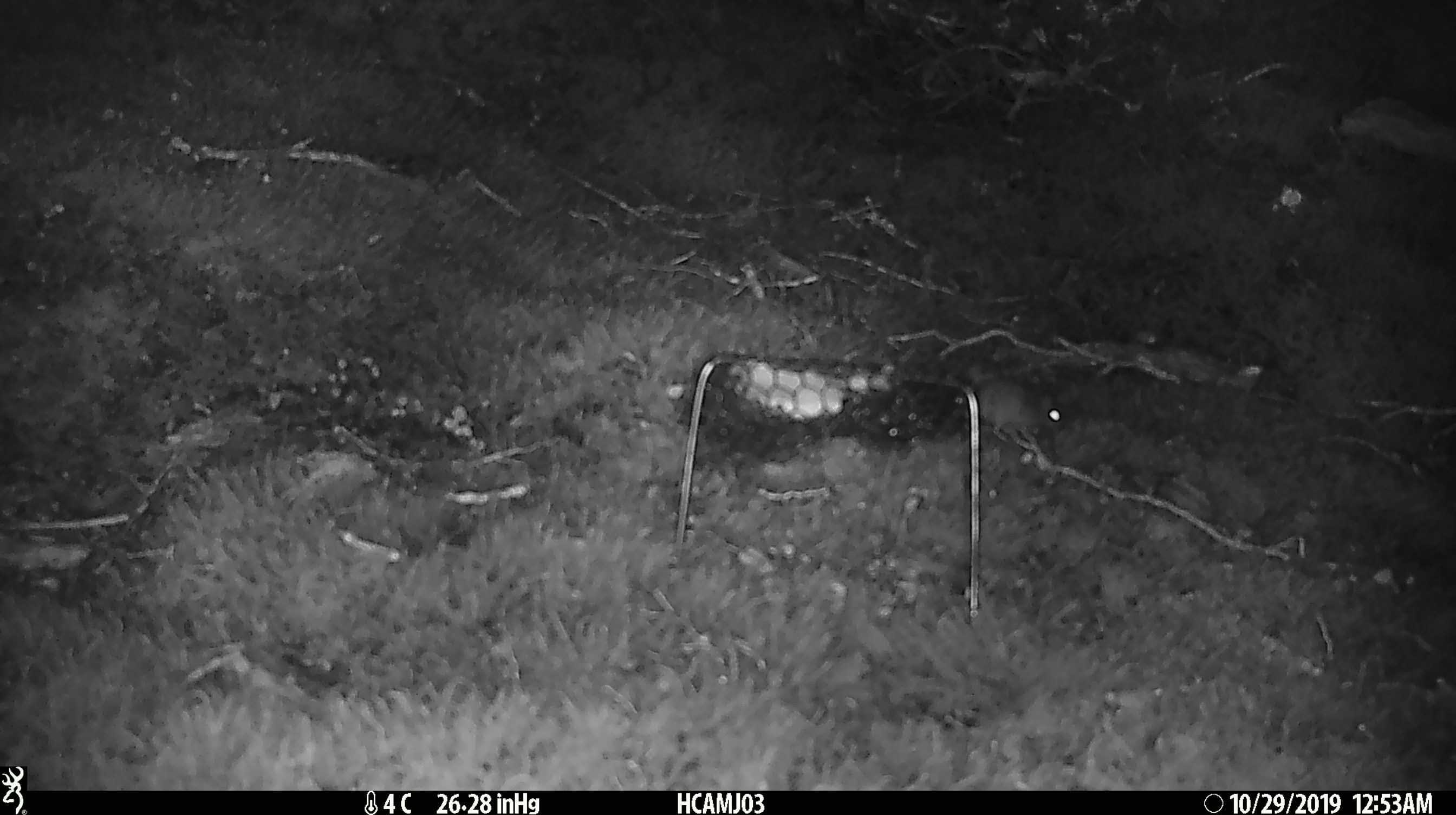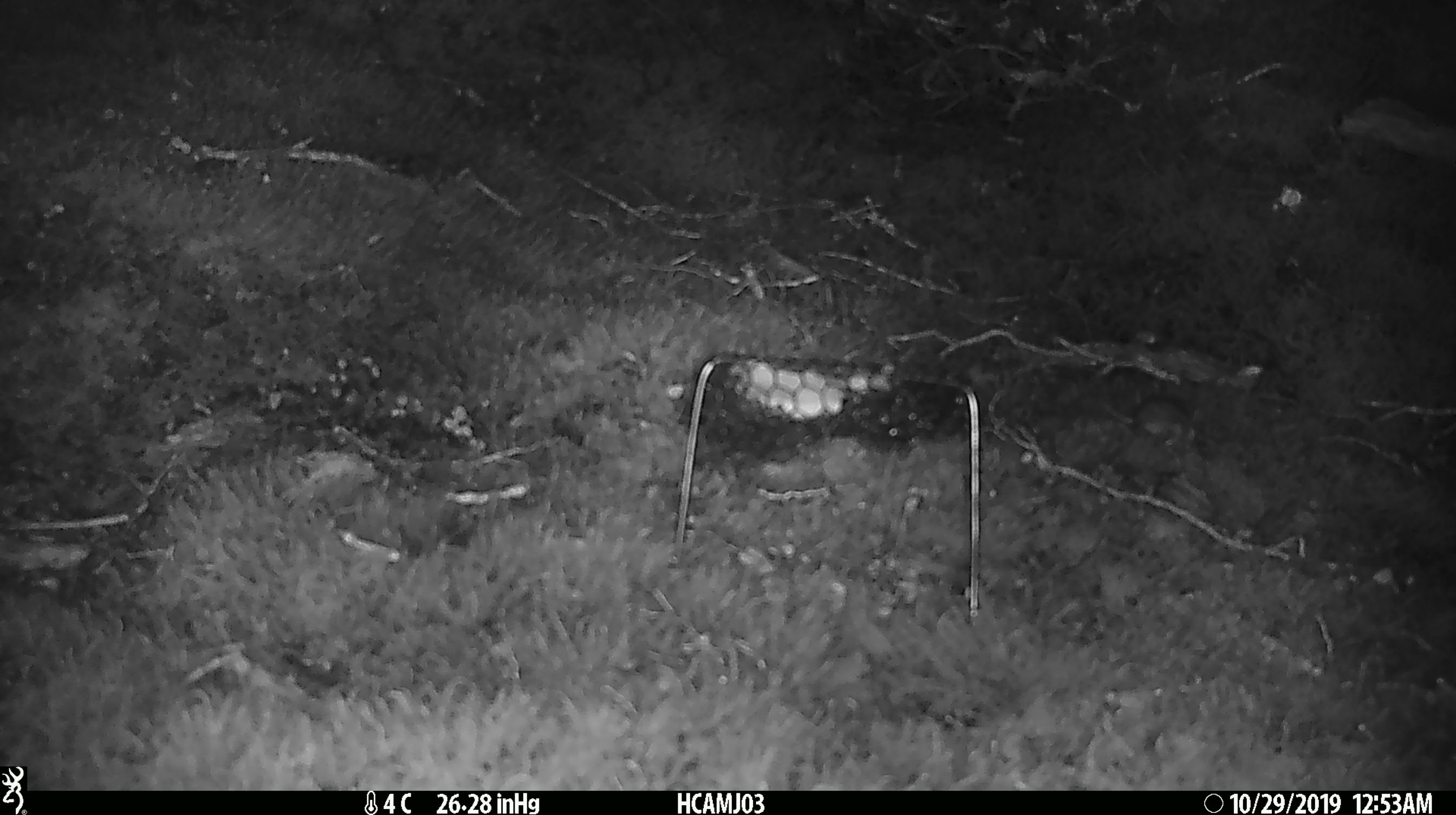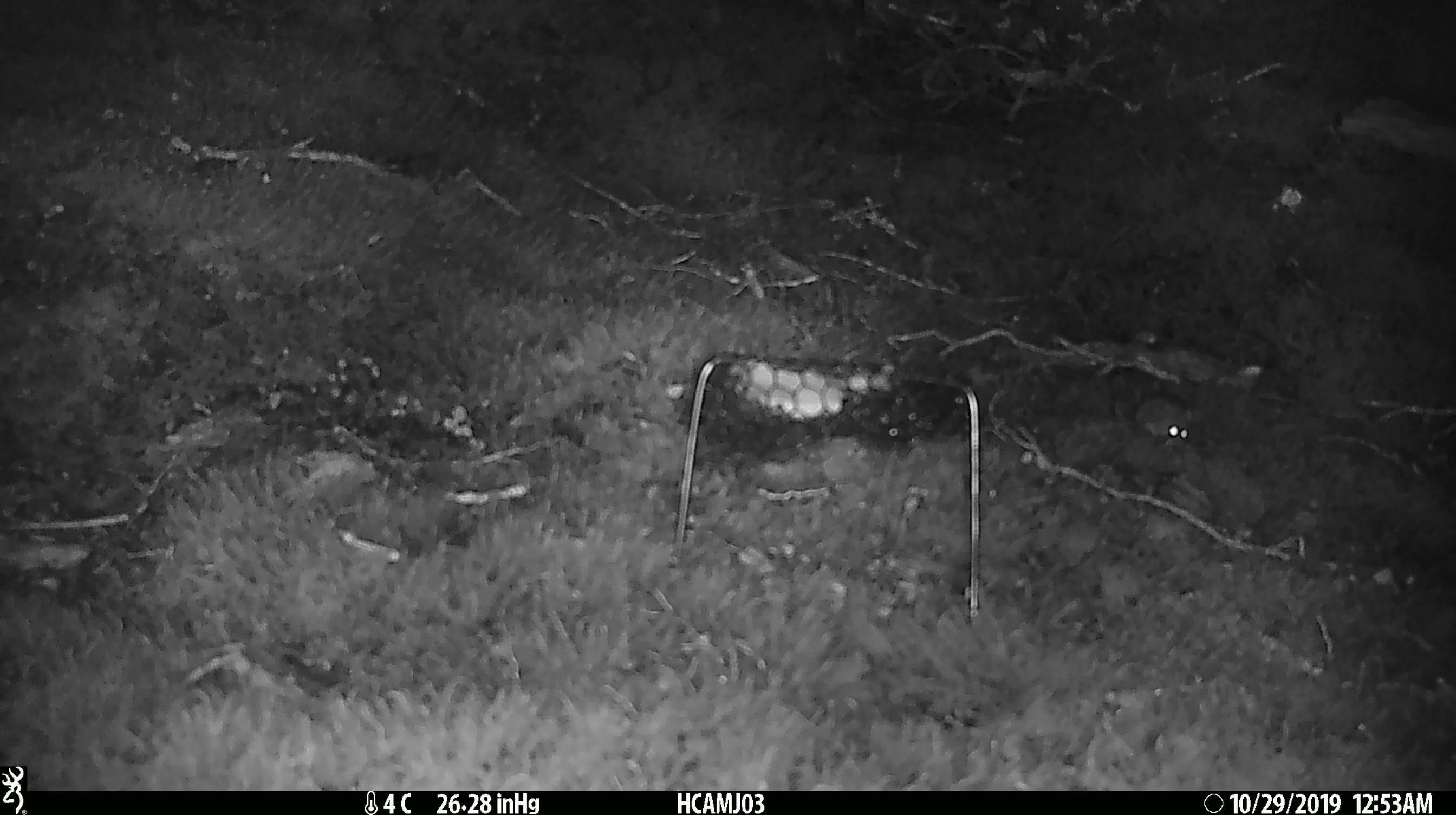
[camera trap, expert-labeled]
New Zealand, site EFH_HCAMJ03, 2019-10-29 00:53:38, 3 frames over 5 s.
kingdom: Animalia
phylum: Chordata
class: Mammalia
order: Rodentia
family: Muridae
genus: Mus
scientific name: Mus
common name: mouse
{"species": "mouse (Mus)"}